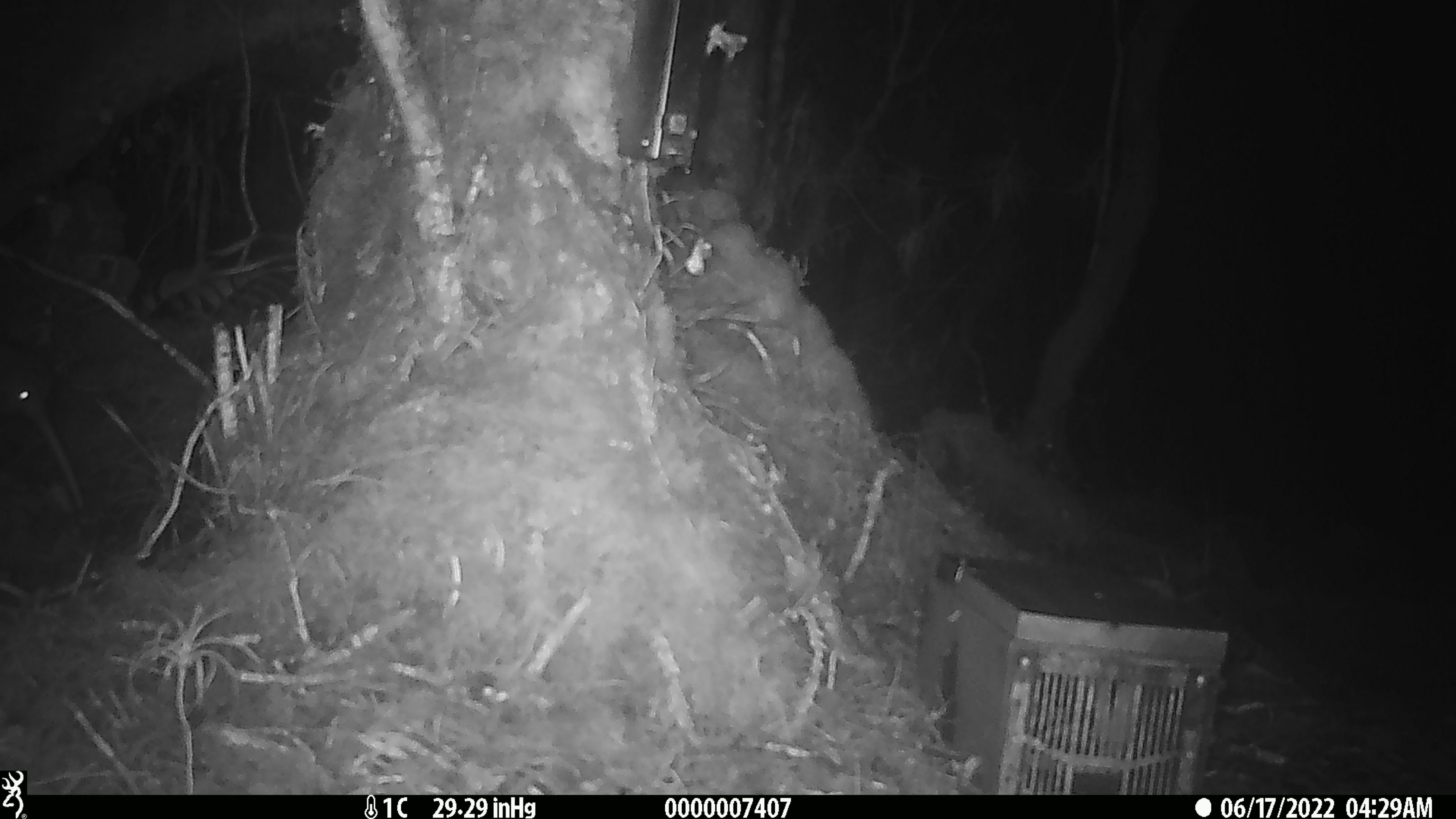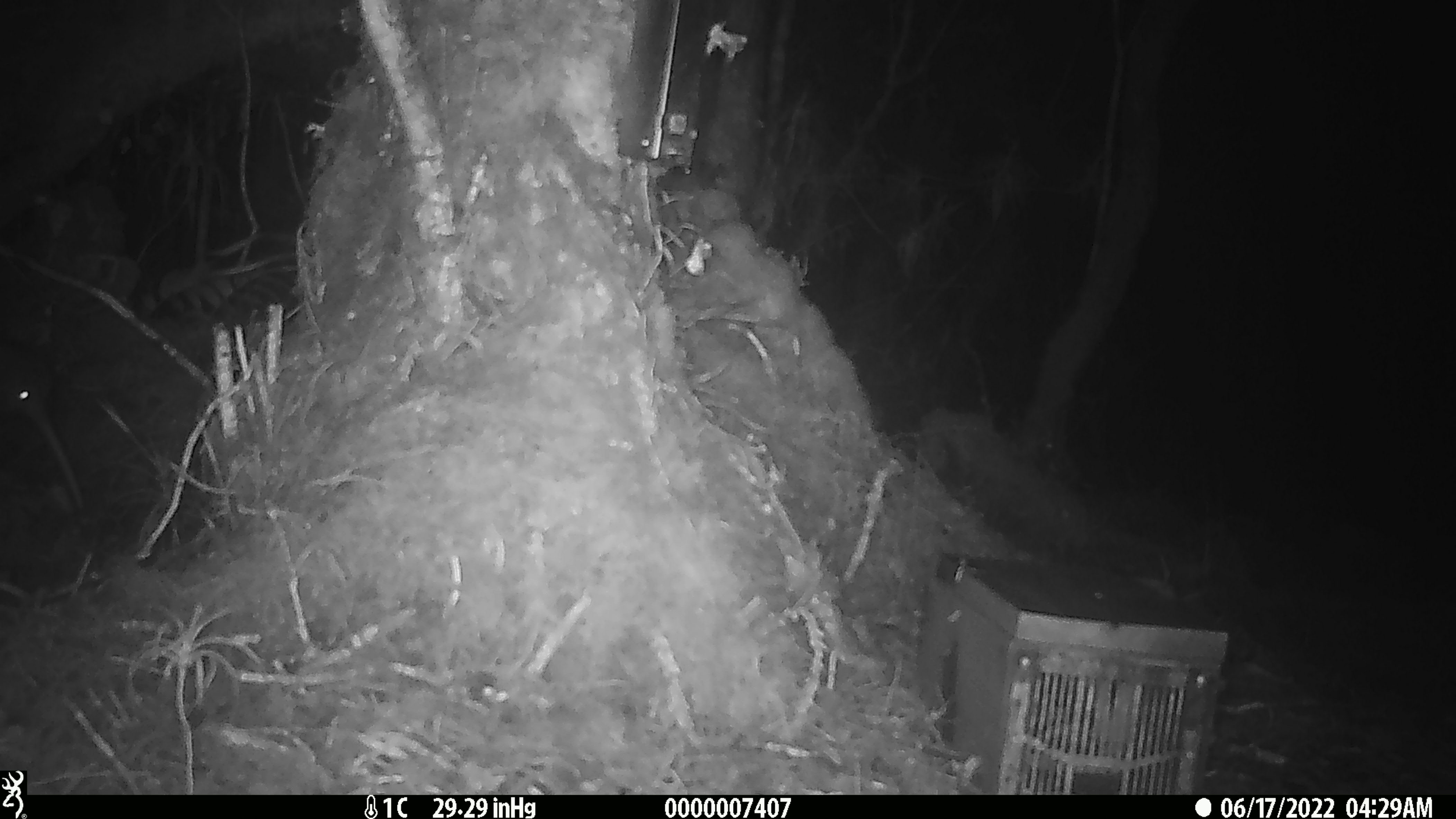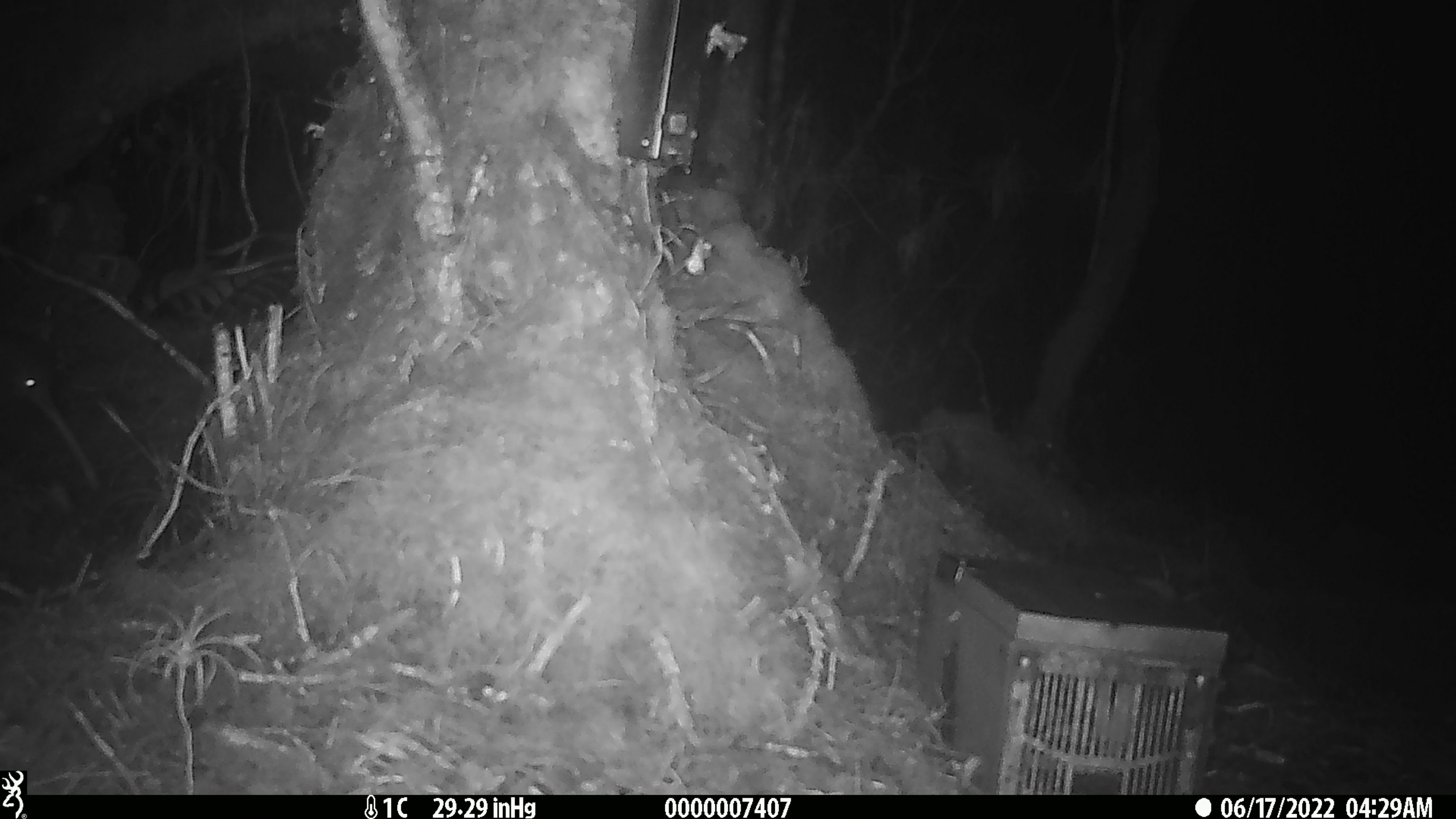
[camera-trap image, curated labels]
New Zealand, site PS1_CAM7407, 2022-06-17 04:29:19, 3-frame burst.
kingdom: Animalia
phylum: Chordata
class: Aves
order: Apterygiformes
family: Apterygidae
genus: Apteryx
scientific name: Apteryx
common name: kiwi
Kiwi (Apteryx).